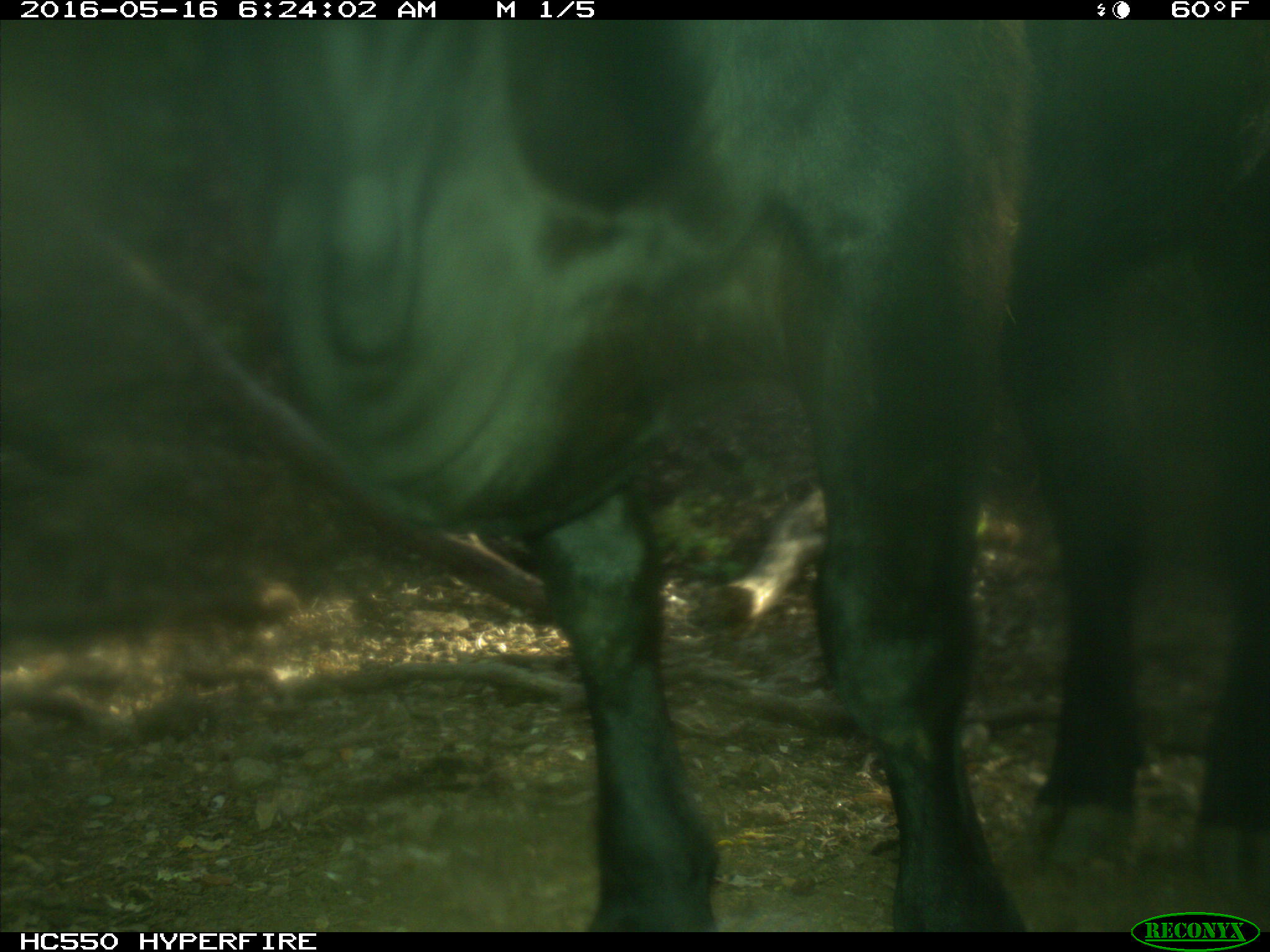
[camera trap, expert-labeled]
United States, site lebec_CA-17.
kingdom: Animalia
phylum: Chordata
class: Mammalia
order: Artiodactyla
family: Bovidae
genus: Bos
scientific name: Bos taurus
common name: domestic cow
Bos taurus (domestic cow).